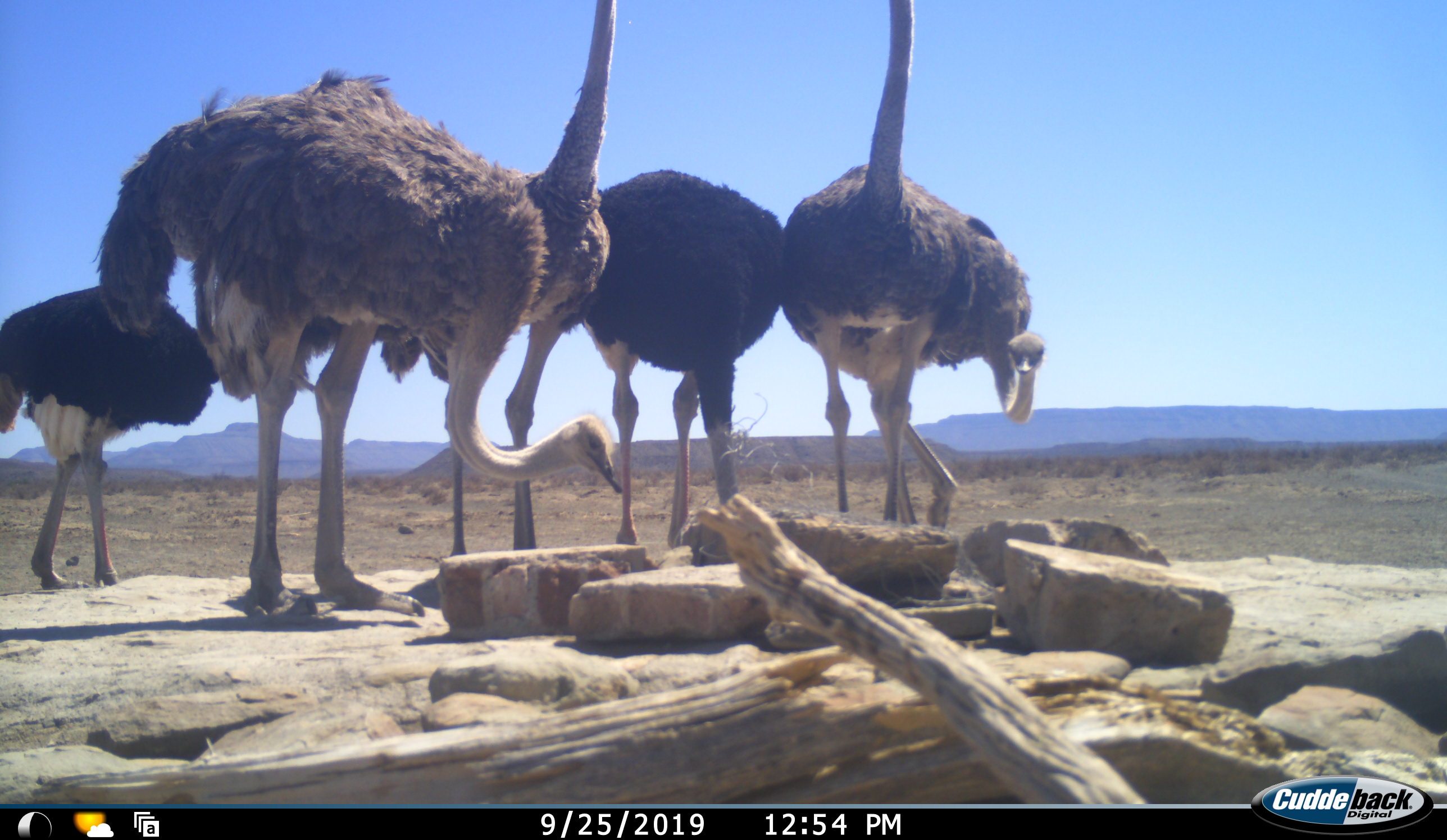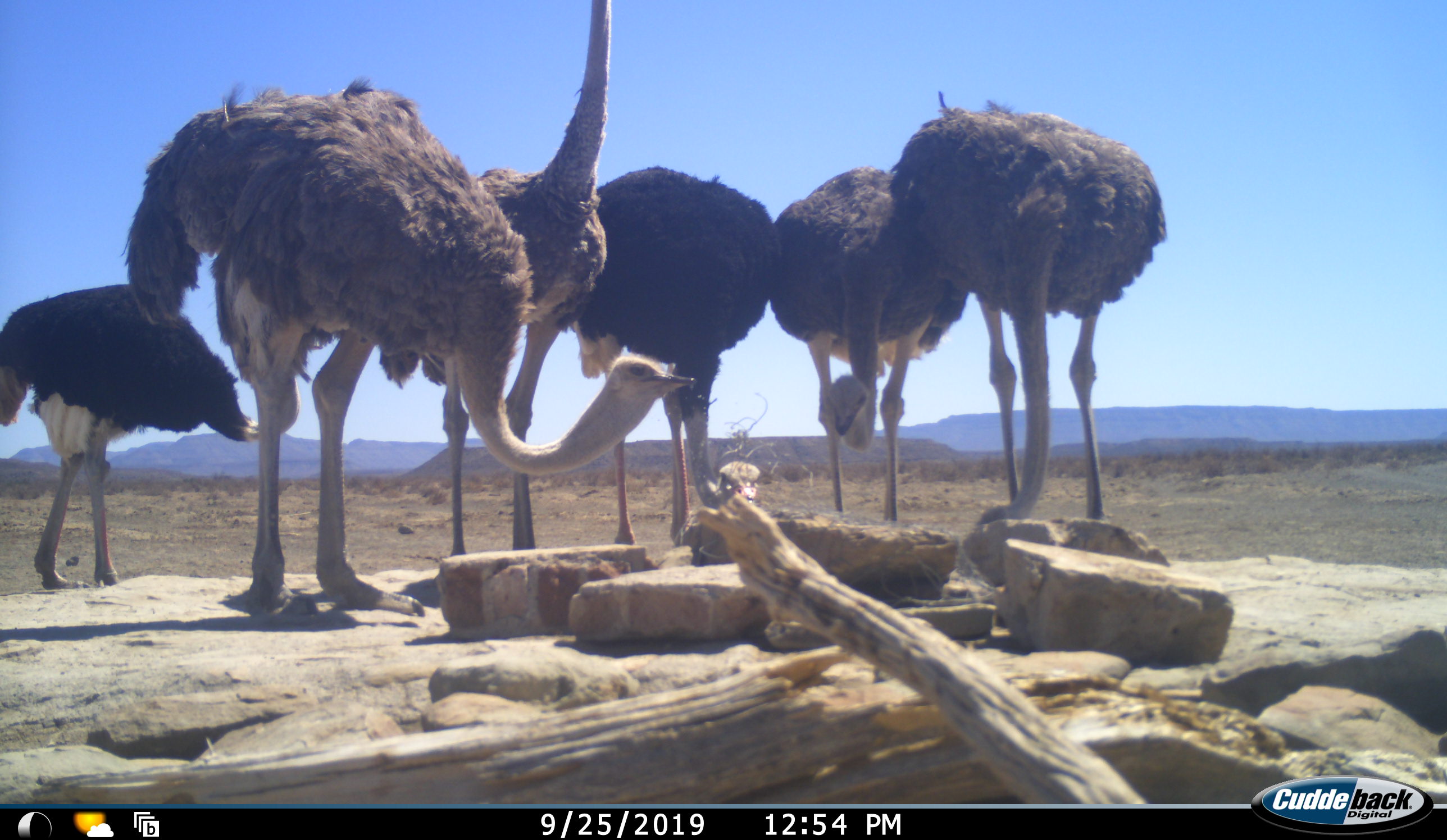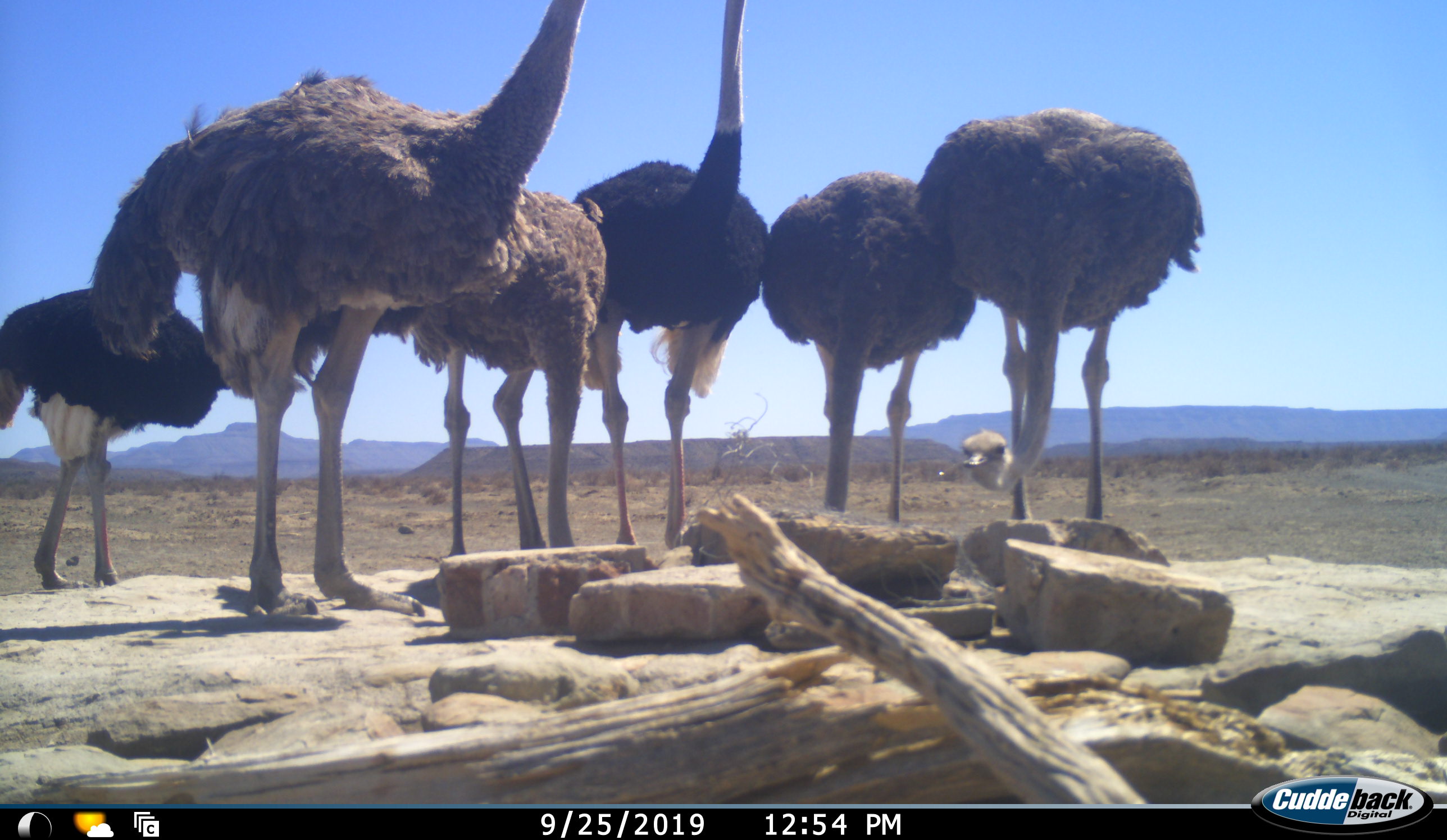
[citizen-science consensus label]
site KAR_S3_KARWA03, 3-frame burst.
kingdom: Animalia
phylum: Chordata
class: Aves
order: Struthioniformes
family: Struthionidae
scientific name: Struthionidae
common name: ostrich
Ostrich (Struthionidae), count 6. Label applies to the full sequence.